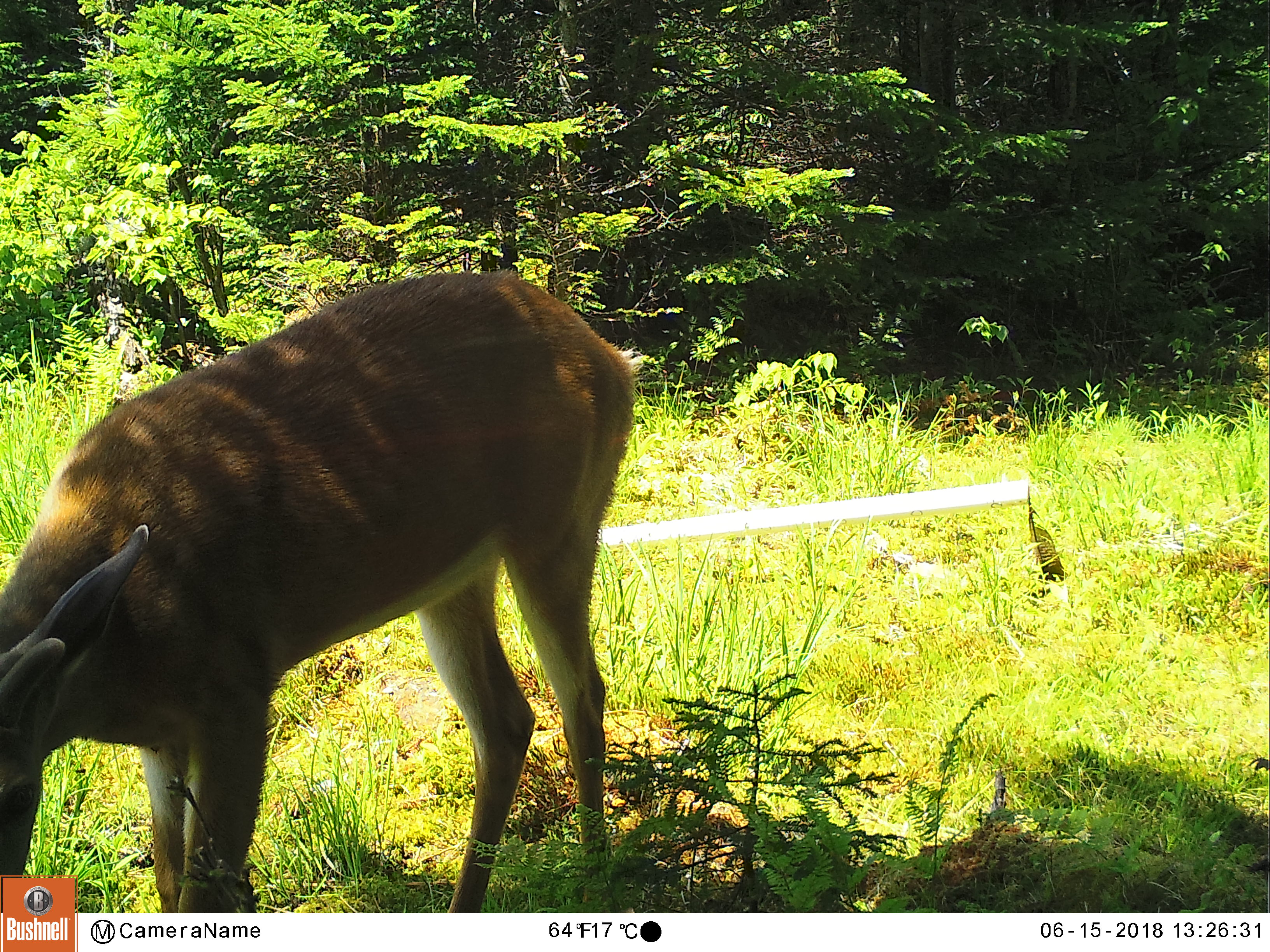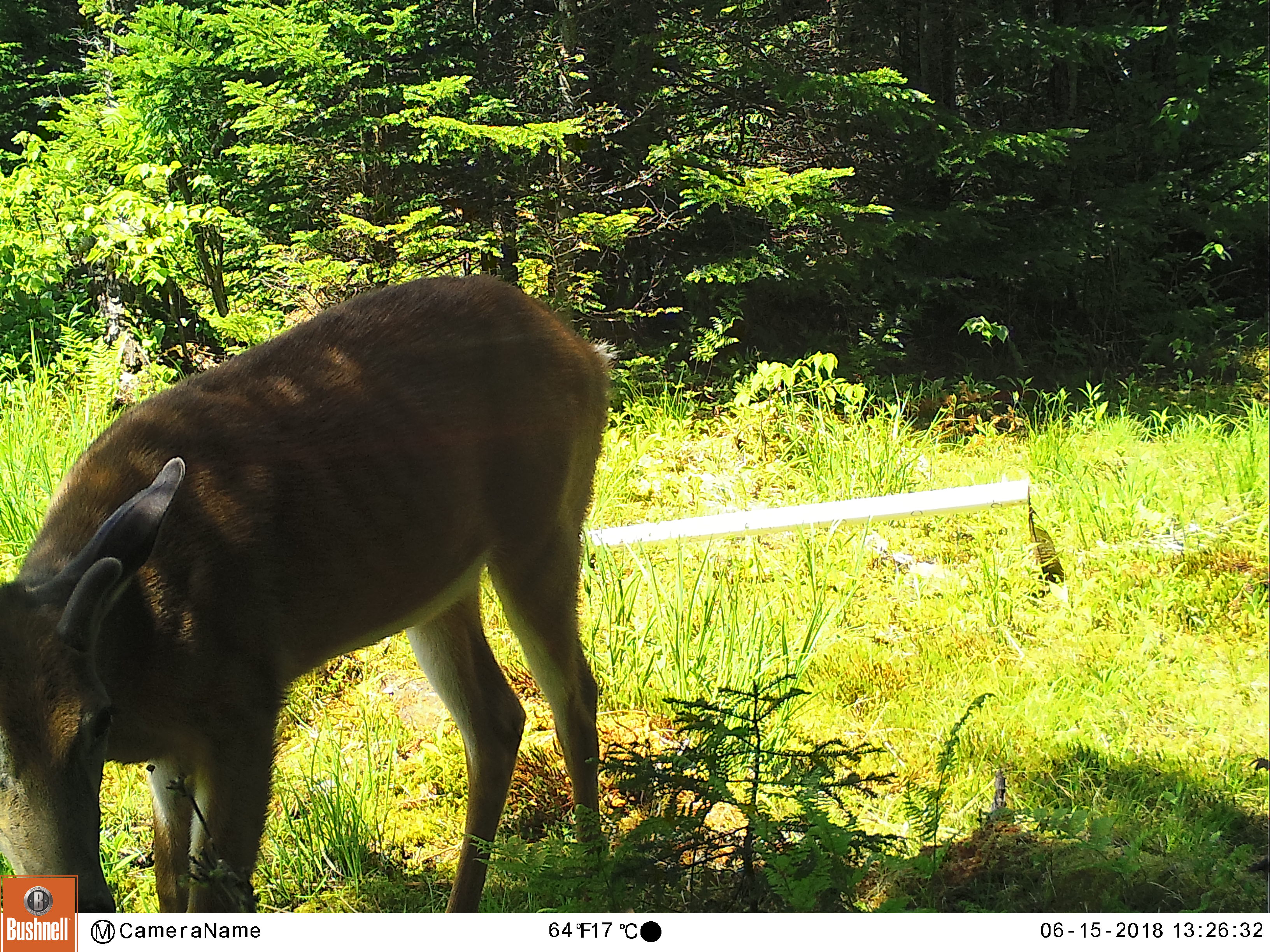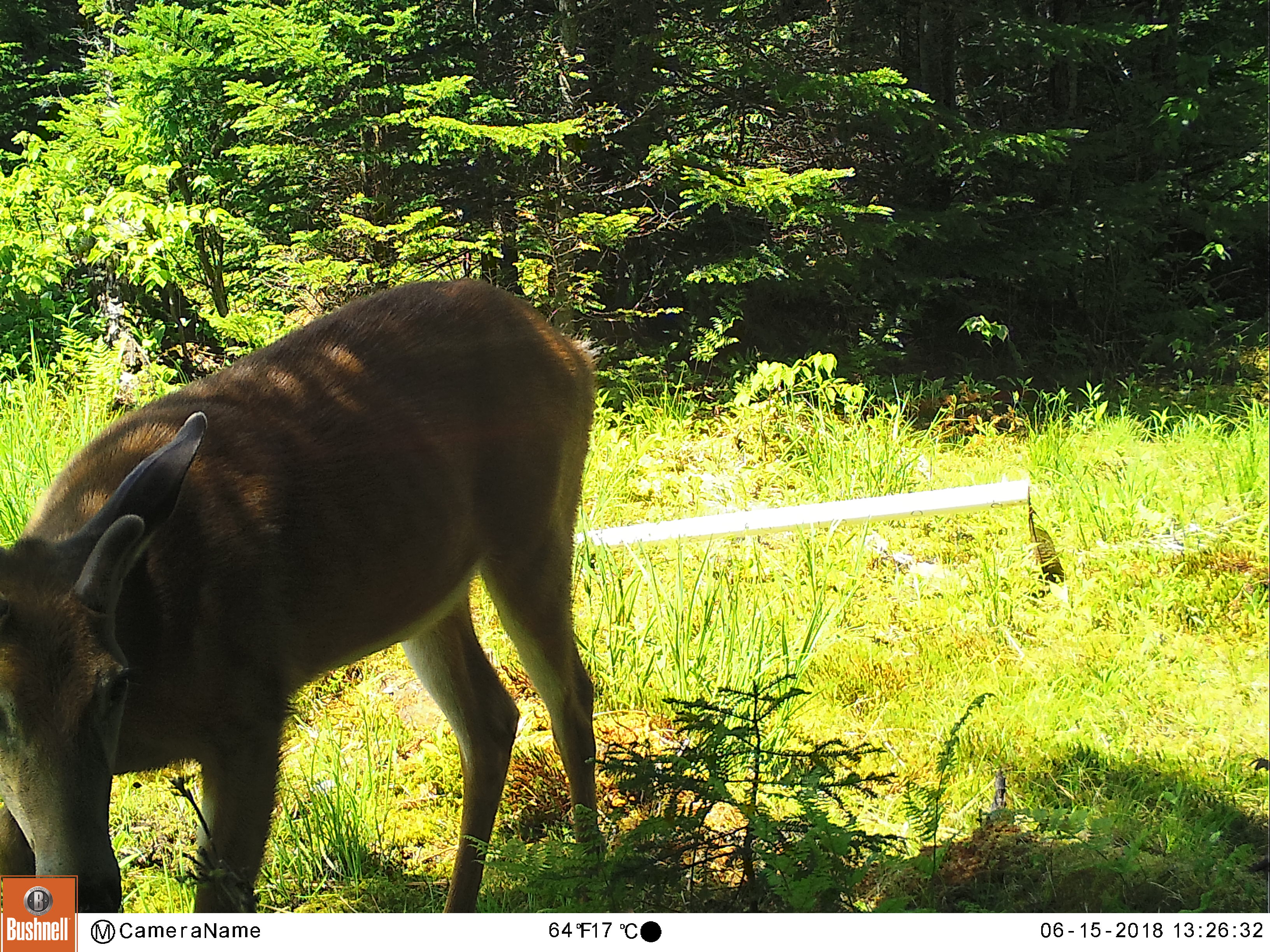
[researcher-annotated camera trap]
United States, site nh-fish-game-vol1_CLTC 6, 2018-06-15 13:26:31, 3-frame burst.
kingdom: Animalia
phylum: Chordata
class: Mammalia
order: Artiodactyla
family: Cervidae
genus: Odocoileus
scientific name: Odocoileus virginianus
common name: white-tailed deer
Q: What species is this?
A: White-tailed deer (Odocoileus virginianus).